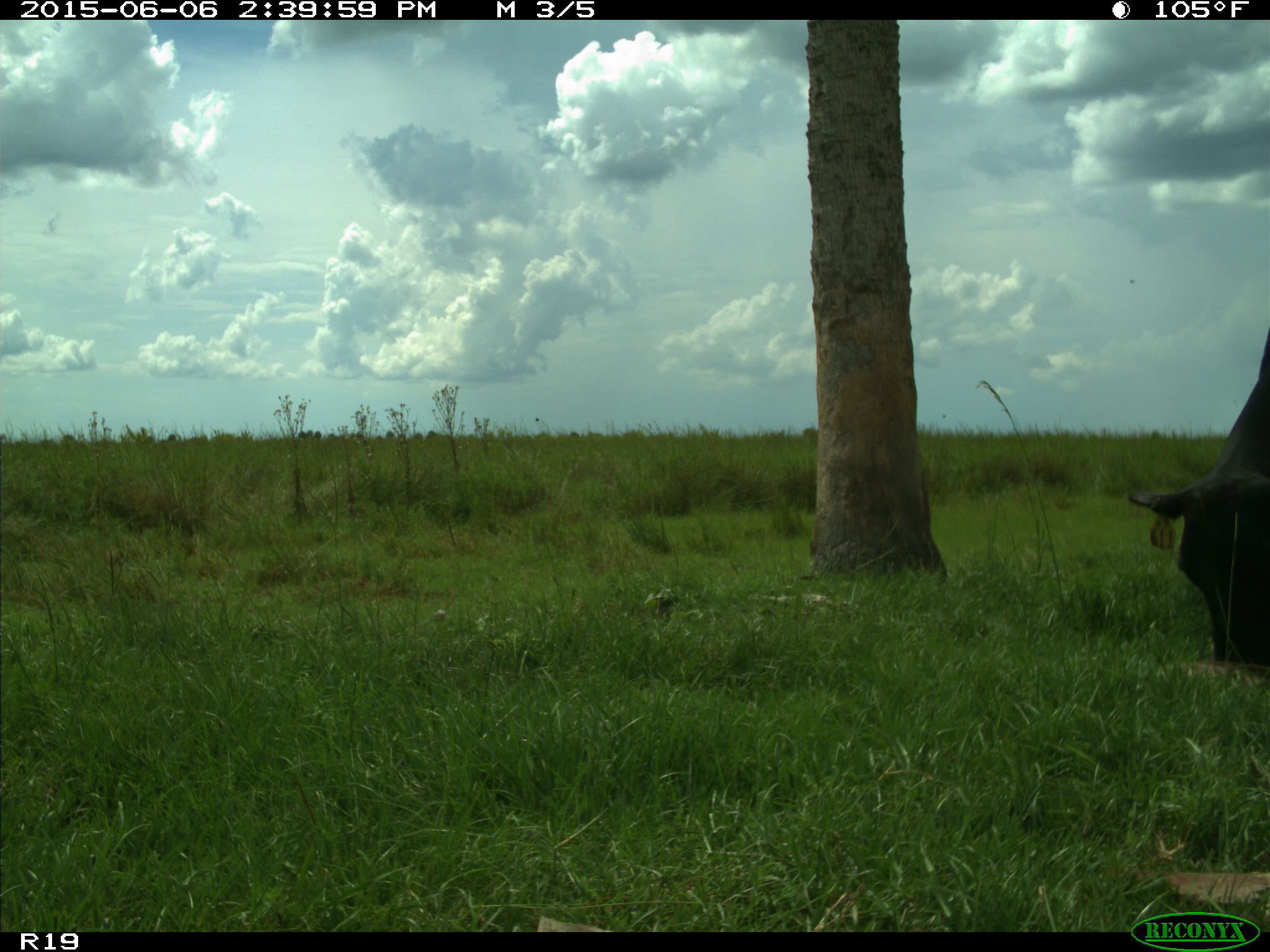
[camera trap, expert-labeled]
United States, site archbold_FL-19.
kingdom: Animalia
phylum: Chordata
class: Mammalia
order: Artiodactyla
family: Bovidae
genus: Bos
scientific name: Bos taurus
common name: domestic cow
Bos taurus (domestic cow).